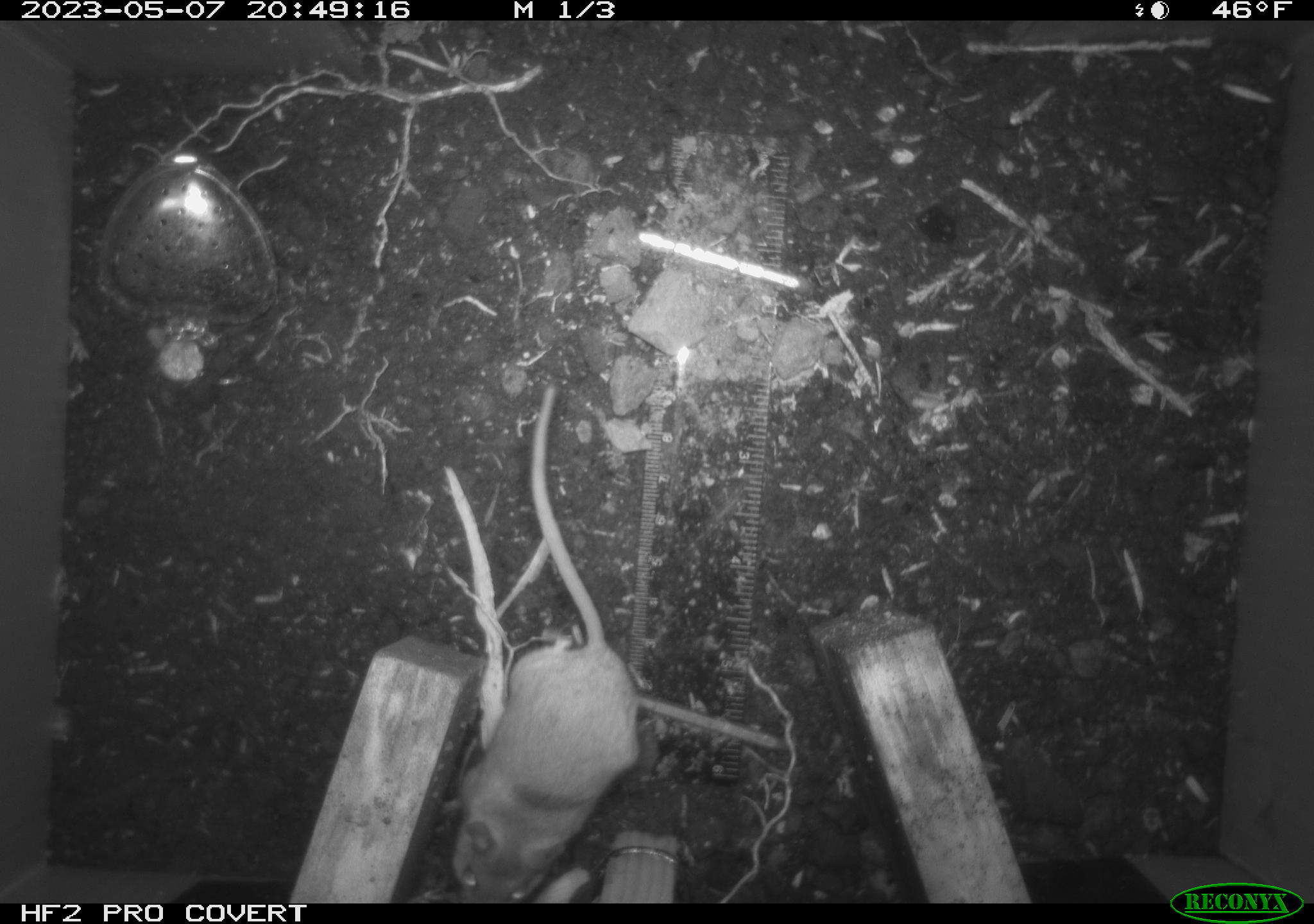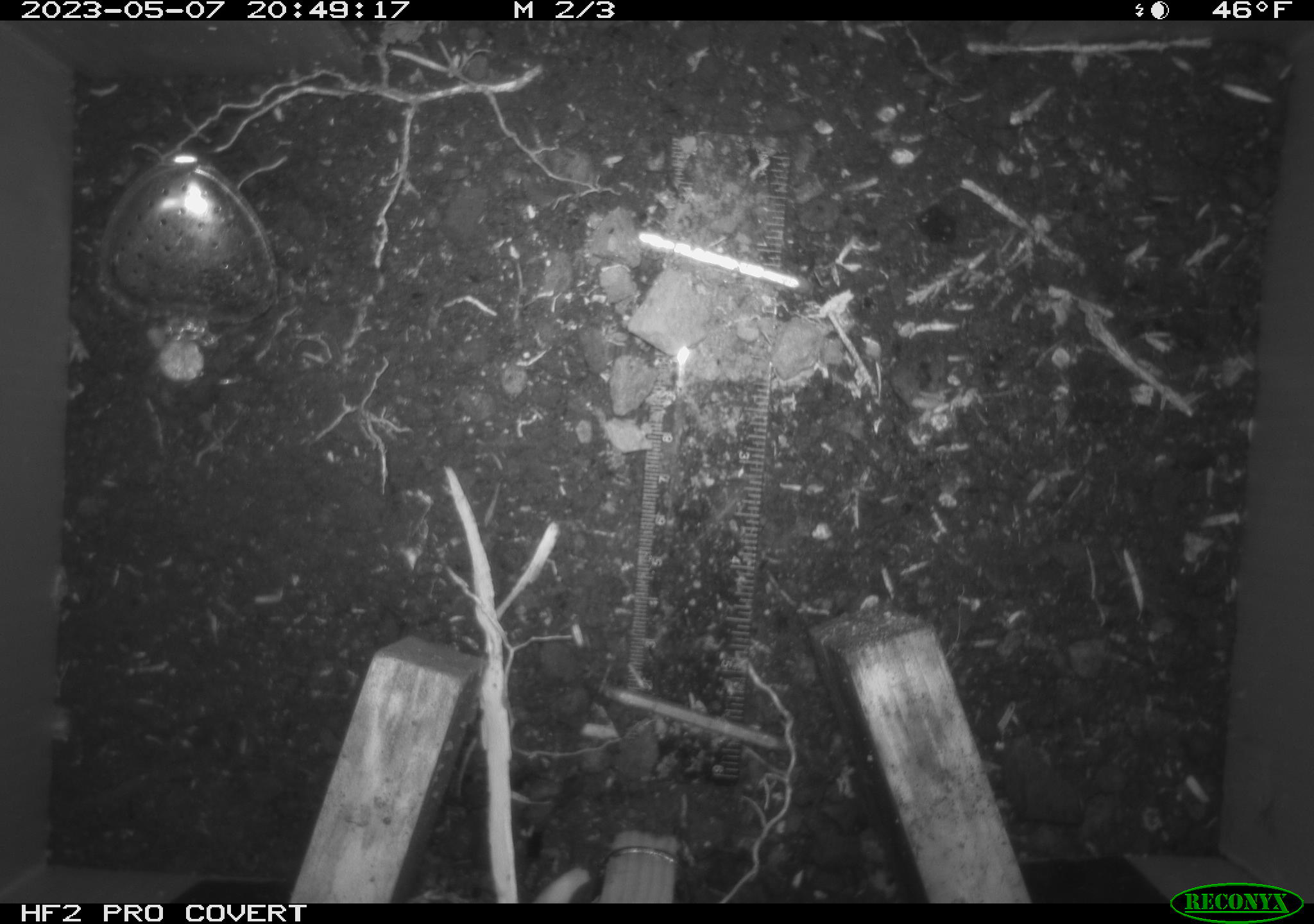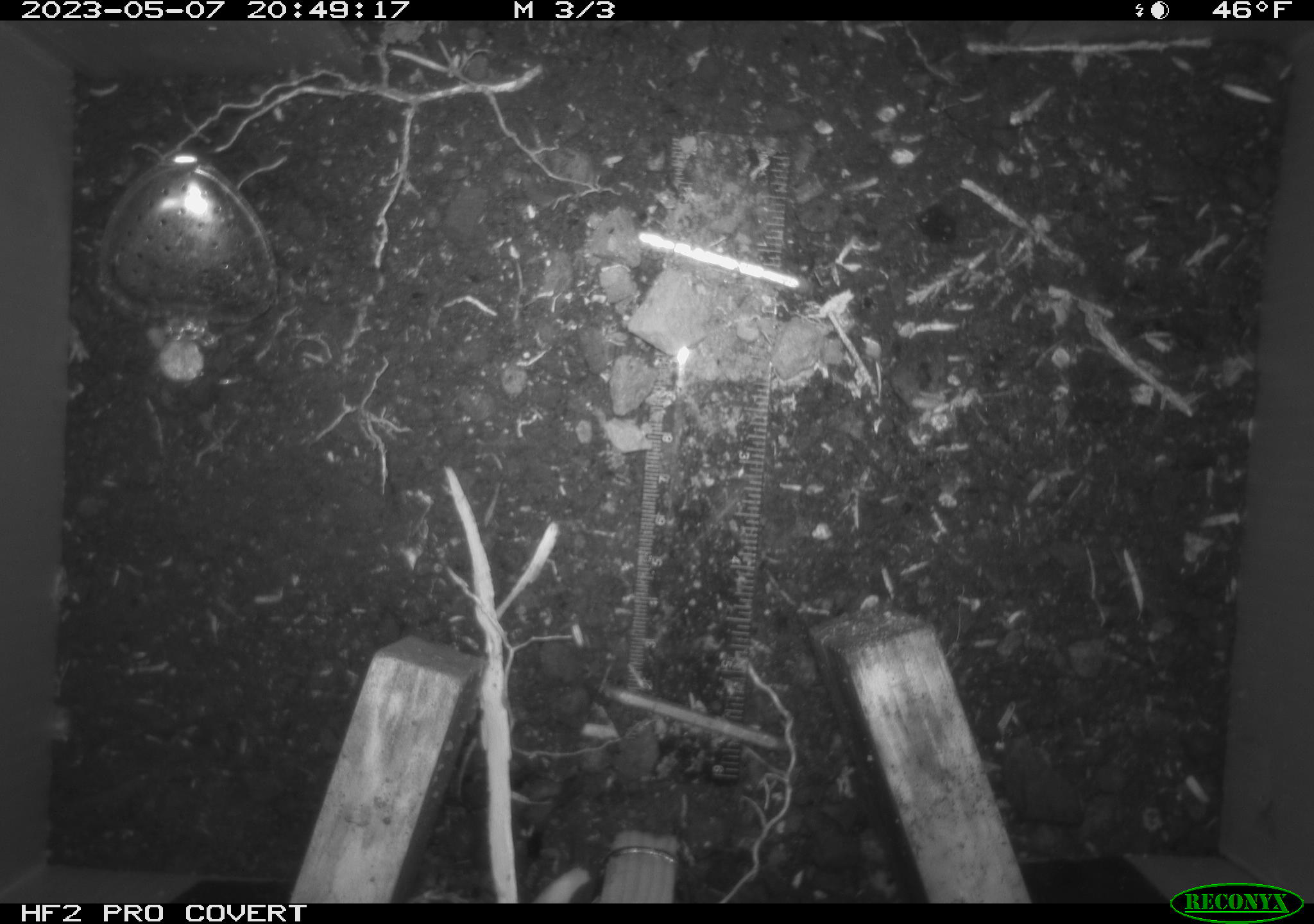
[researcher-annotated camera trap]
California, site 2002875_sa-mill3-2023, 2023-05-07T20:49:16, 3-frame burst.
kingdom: Animalia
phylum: Chordata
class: Mammalia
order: Rodentia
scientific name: Rodentia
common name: mouse species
Mouse species (Rodentia).